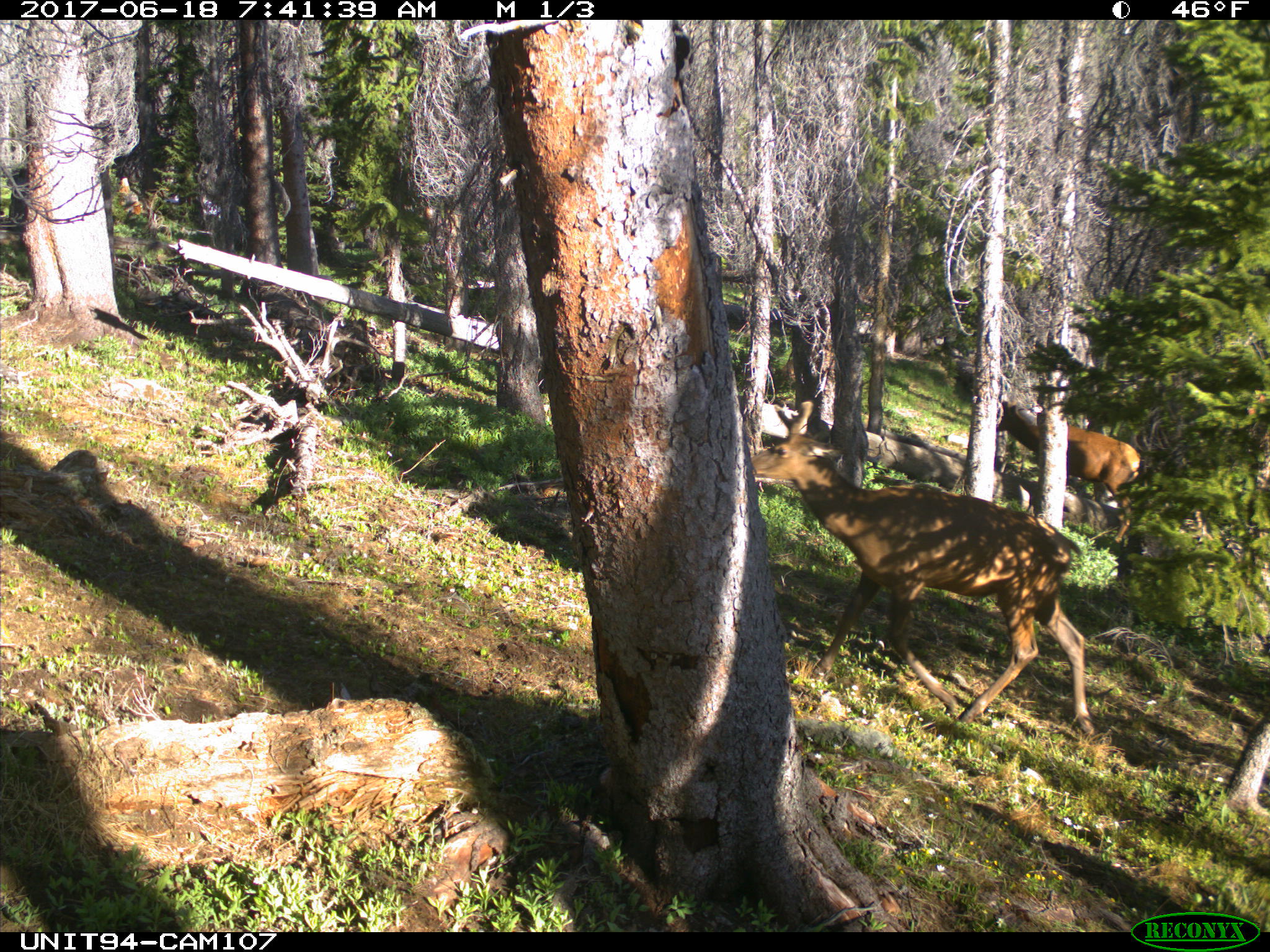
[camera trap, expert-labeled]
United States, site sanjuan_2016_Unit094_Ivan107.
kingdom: Animalia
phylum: Chordata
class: Mammalia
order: Artiodactyla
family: Cervidae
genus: Cervus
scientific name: Cervus elaphus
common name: red deer